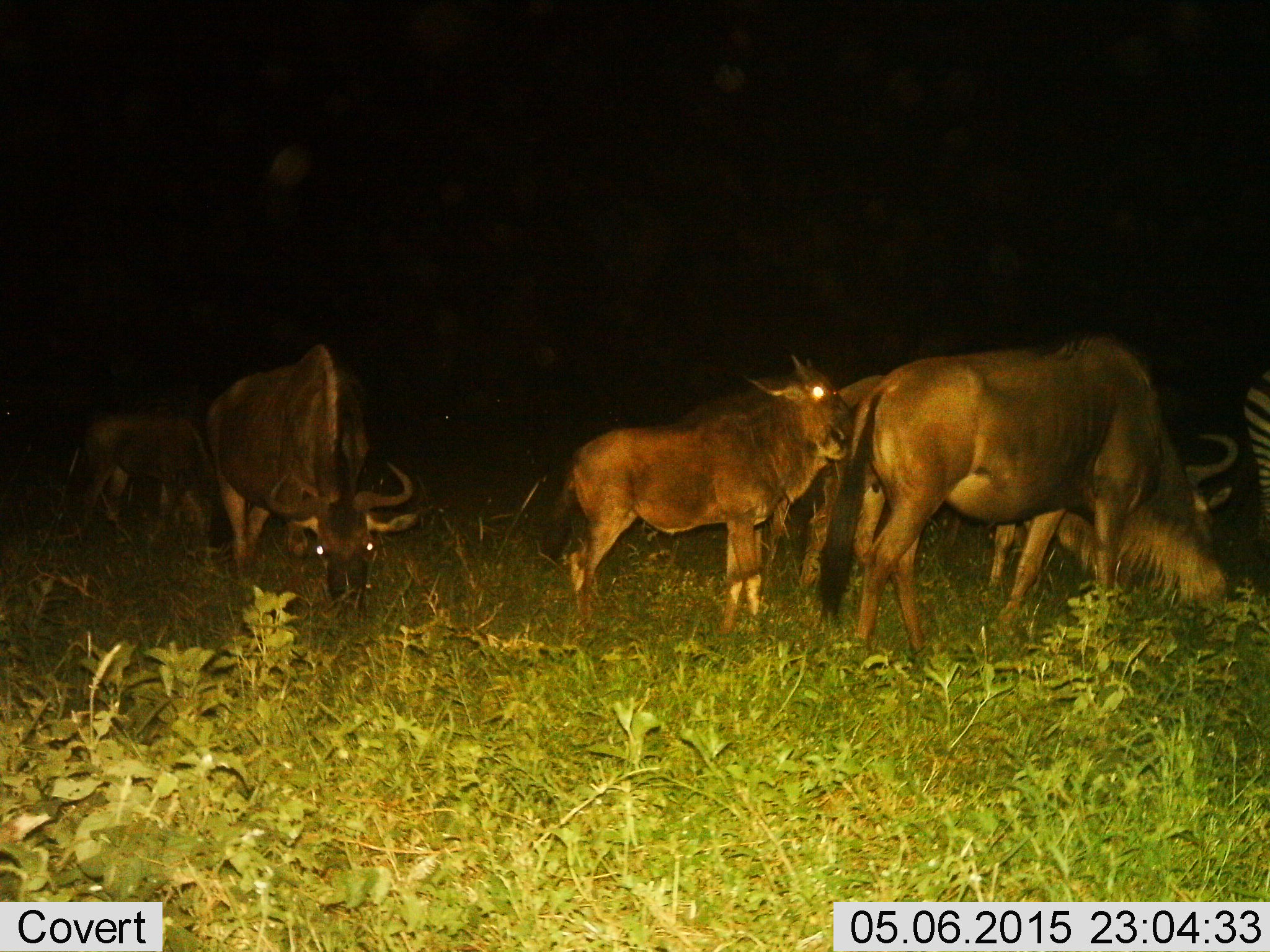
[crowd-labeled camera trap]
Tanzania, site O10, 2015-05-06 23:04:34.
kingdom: Animalia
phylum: Chordata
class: Mammalia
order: Artiodactyla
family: Bovidae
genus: Connochaetes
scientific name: Connochaetes taurinus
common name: blue wildebeest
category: wildebeest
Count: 5.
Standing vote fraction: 62%.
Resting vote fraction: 0%.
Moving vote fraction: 8%.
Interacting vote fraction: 0%.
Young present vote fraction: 69%.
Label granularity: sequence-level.